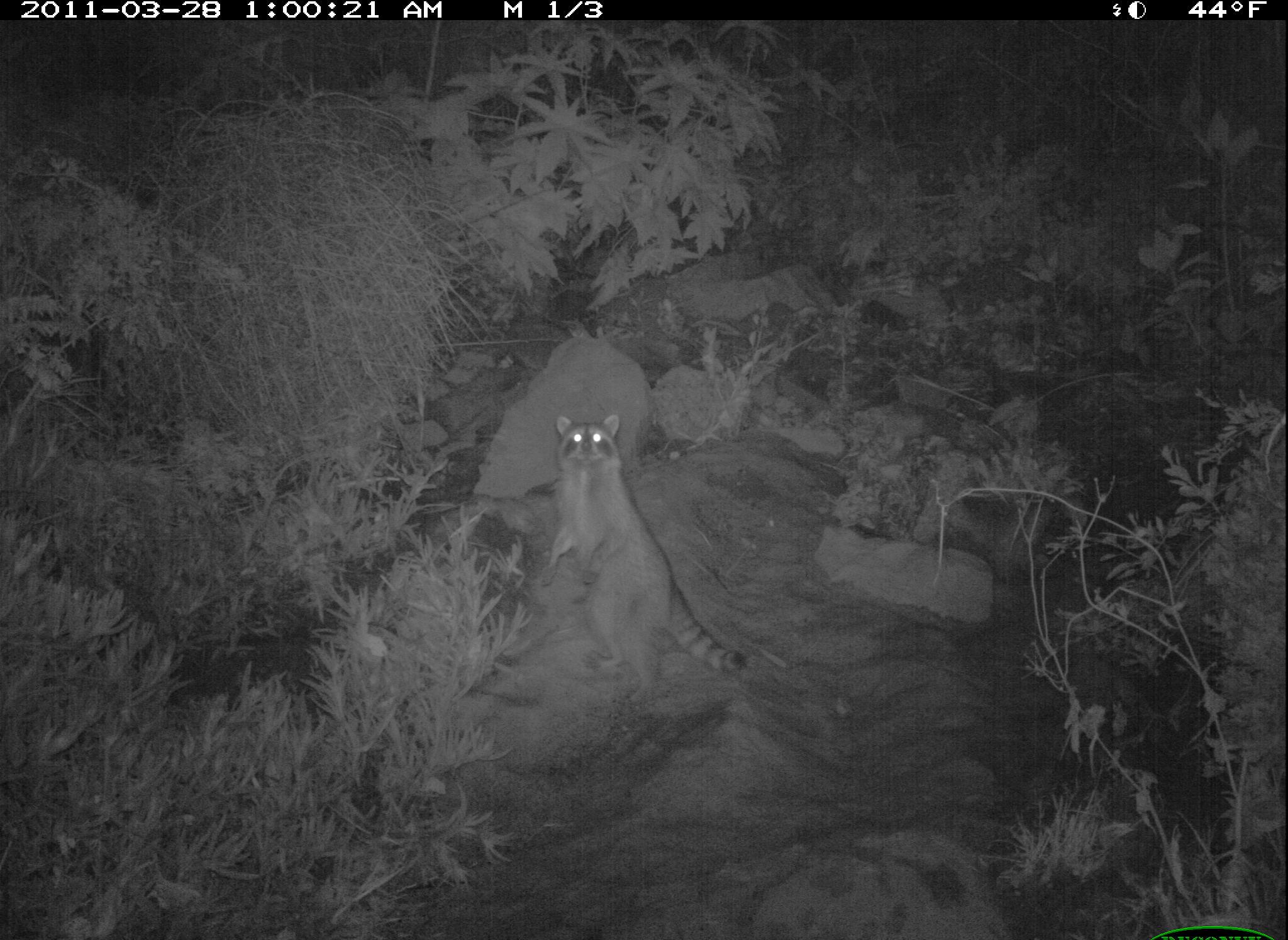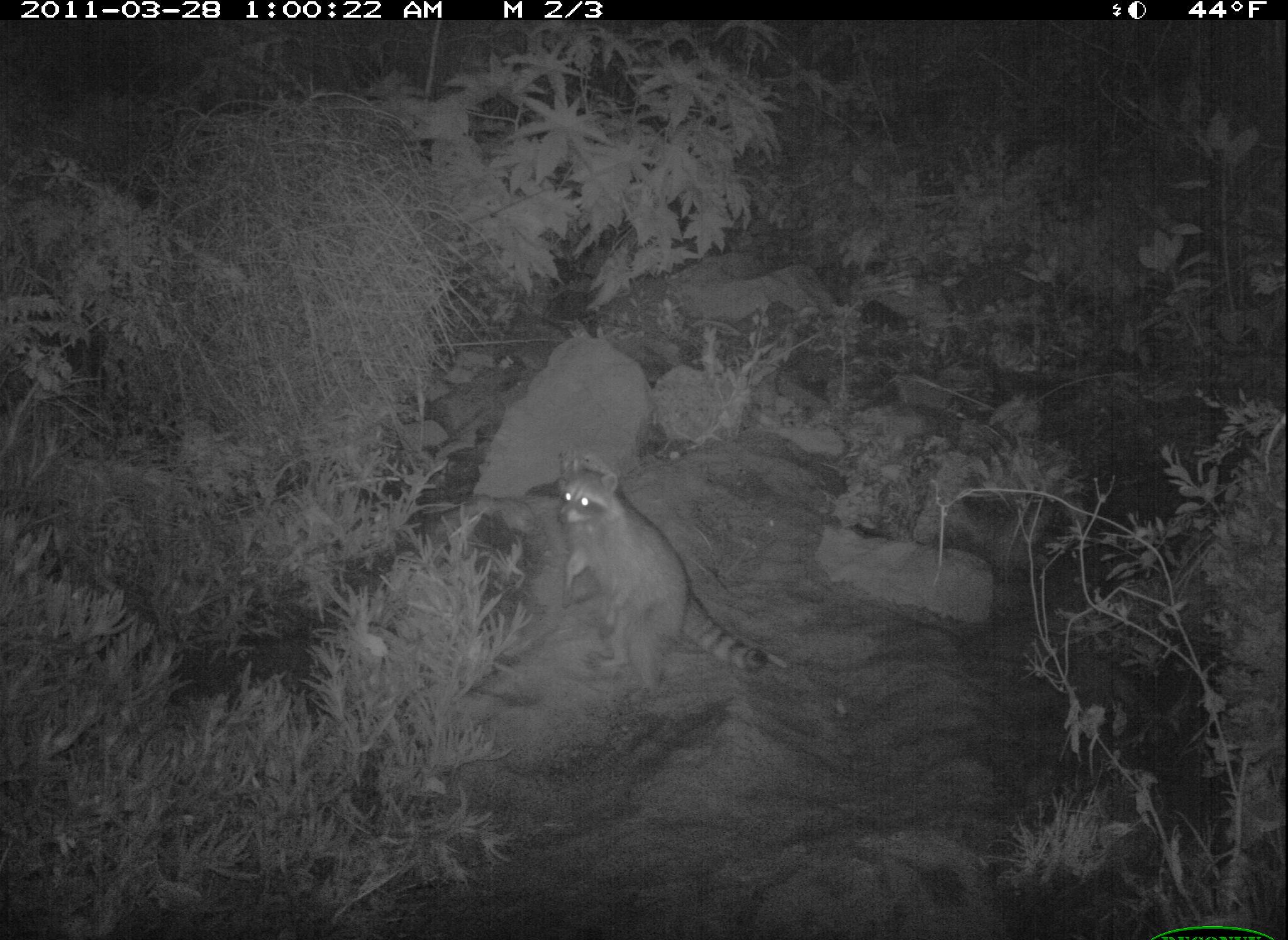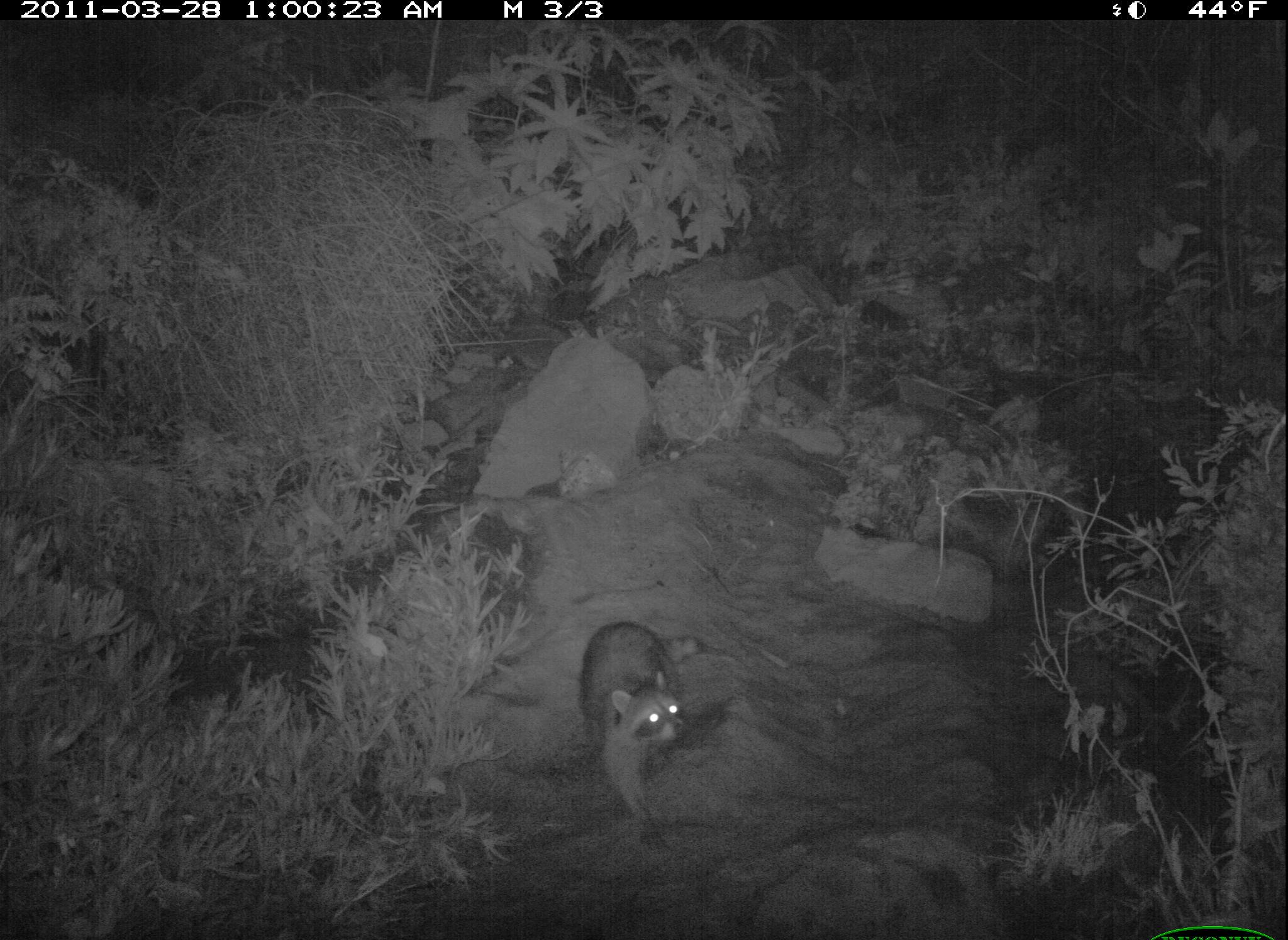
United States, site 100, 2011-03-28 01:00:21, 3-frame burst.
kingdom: Animalia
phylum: Chordata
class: Mammalia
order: Carnivora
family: Procyonidae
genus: Procyon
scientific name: Procyon lotor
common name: raccoon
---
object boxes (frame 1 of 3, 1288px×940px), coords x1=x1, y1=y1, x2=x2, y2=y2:
raccoon: x1=541, y1=408, x2=753, y2=707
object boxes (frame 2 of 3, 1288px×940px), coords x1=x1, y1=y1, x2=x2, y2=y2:
raccoon: x1=539, y1=449, x2=782, y2=715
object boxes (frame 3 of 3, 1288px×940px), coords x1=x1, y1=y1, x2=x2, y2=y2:
raccoon: x1=568, y1=612, x2=718, y2=834